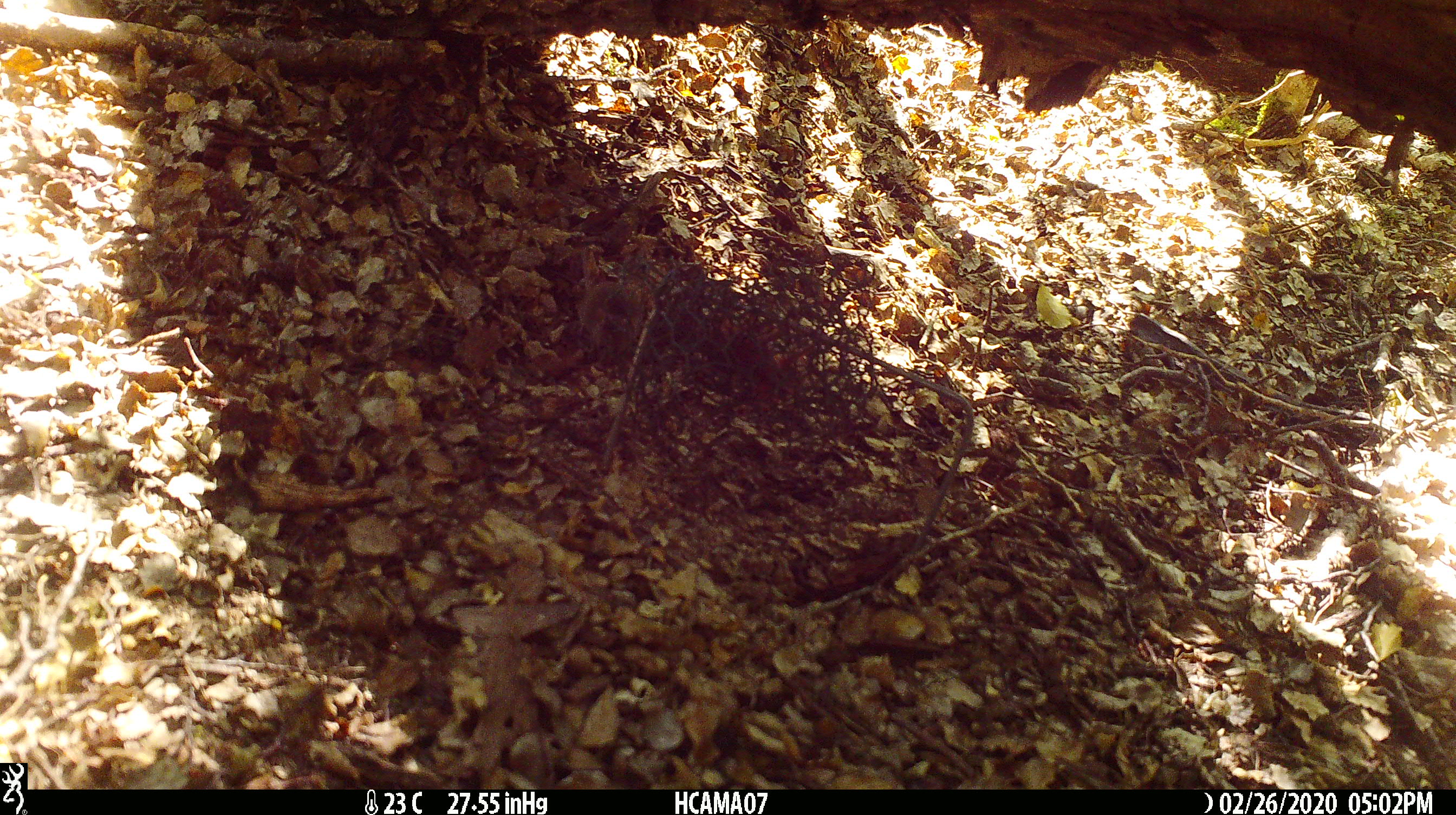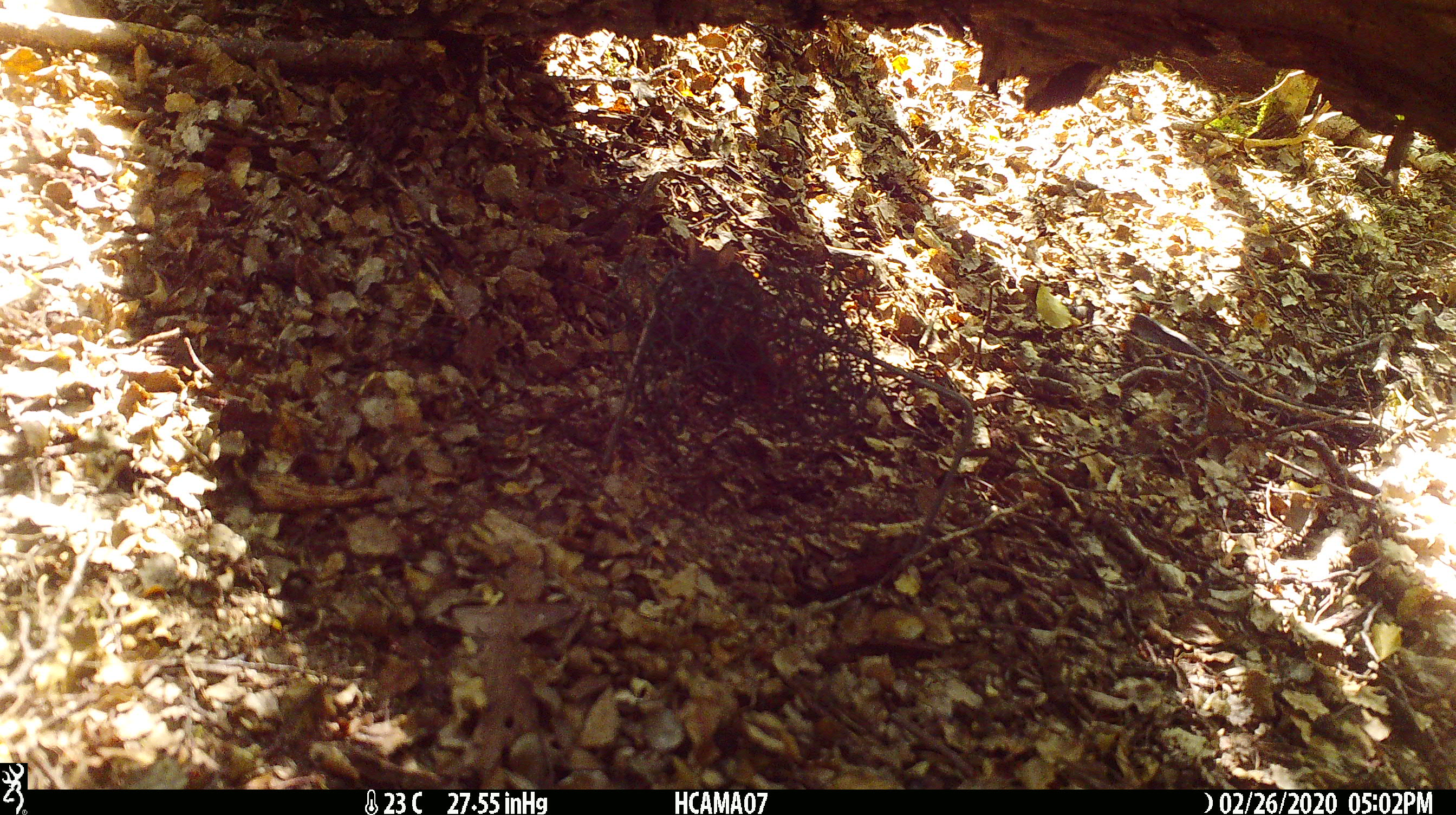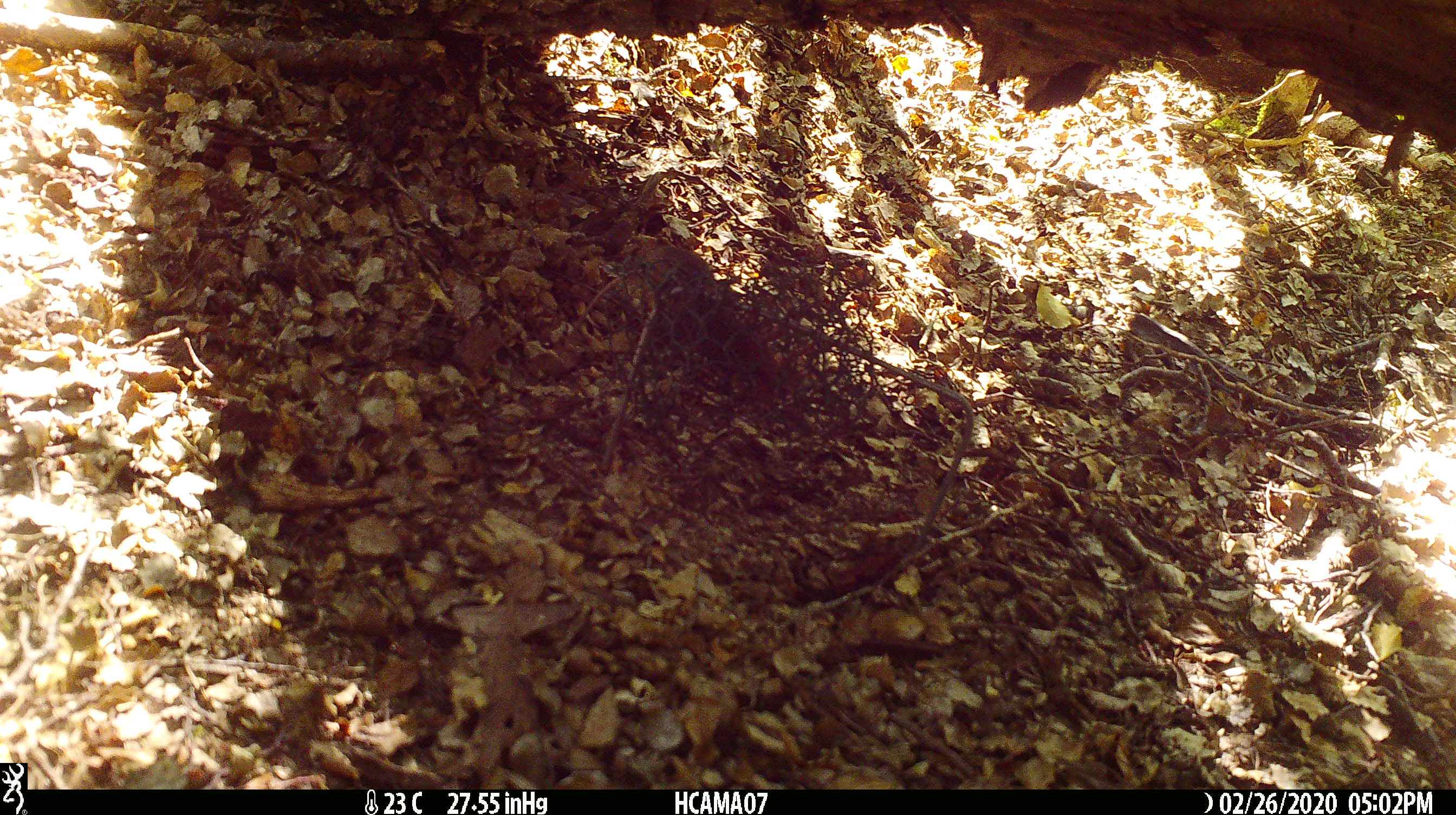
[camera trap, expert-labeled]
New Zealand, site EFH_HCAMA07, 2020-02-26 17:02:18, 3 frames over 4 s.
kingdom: Animalia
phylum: Chordata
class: Mammalia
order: Rodentia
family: Muridae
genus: Mus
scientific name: Mus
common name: mouse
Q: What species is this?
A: Mouse (Mus).